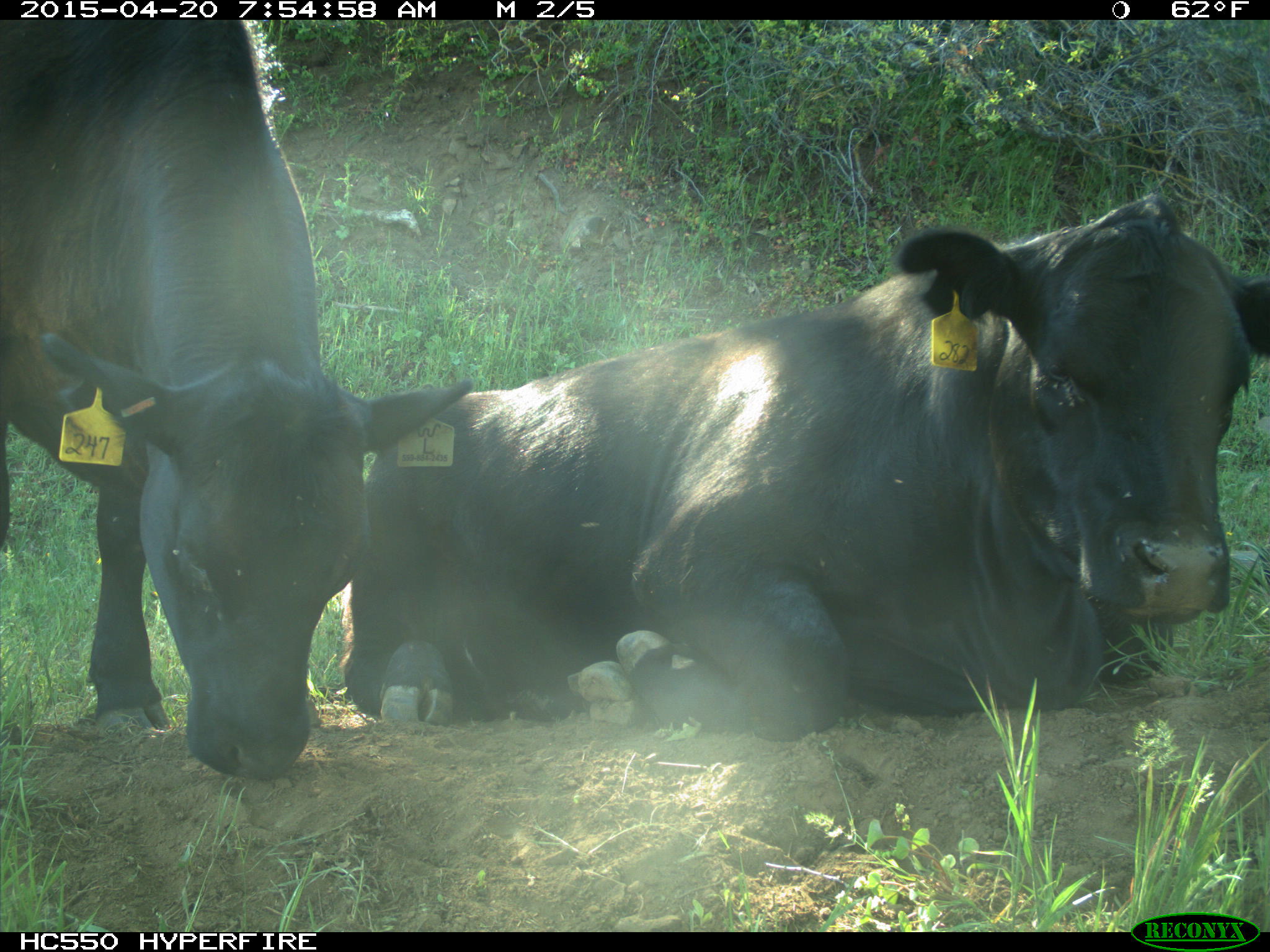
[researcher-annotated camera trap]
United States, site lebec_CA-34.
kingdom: Animalia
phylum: Chordata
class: Mammalia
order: Artiodactyla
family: Bovidae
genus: Bos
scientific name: Bos taurus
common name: domestic cow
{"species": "Bos taurus (domestic cow)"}